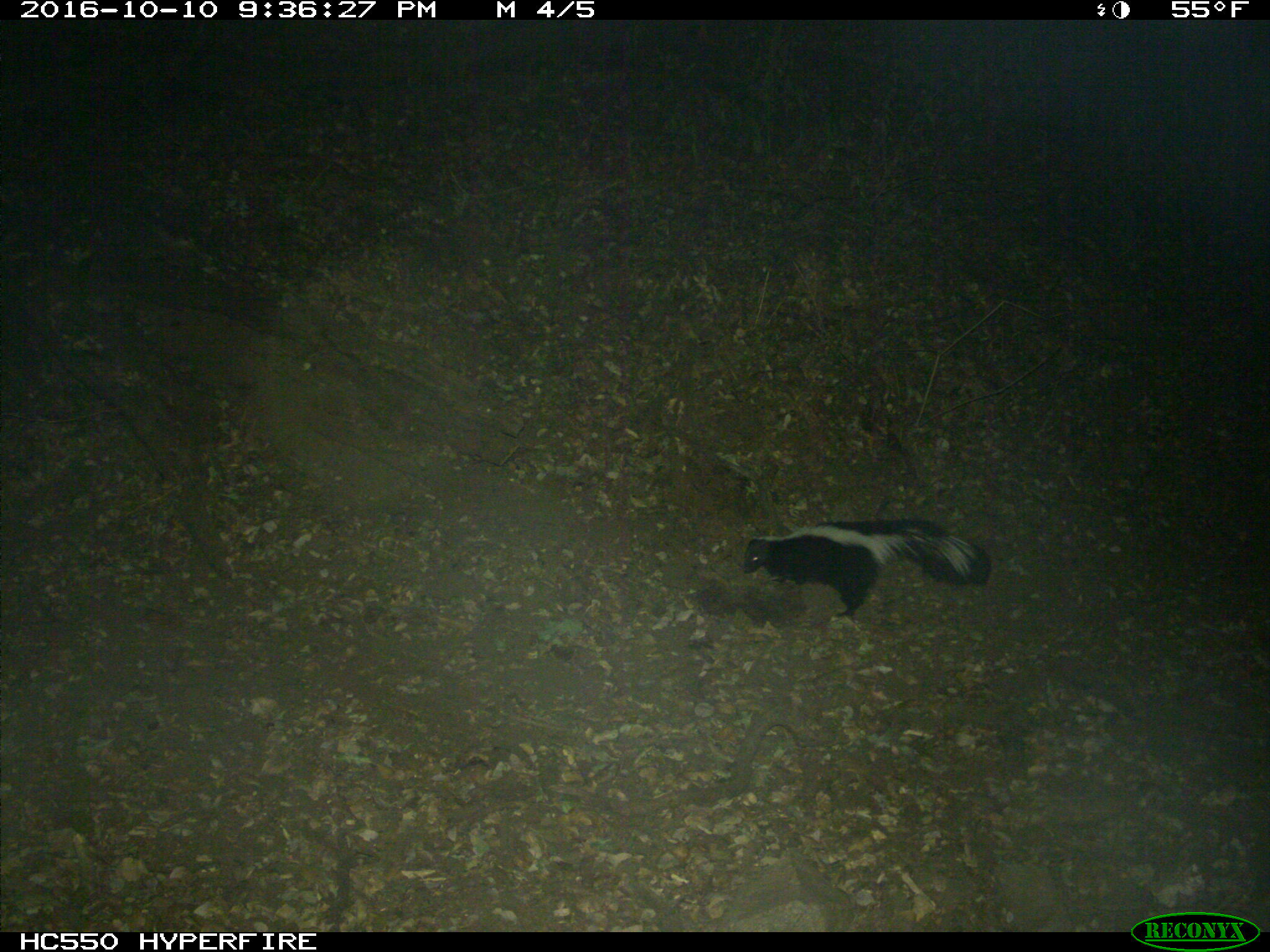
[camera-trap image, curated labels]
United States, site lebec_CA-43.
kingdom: Animalia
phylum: Chordata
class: Mammalia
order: Carnivora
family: Mephitidae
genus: Mephitis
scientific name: Mephitis mephitis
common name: striped skunk